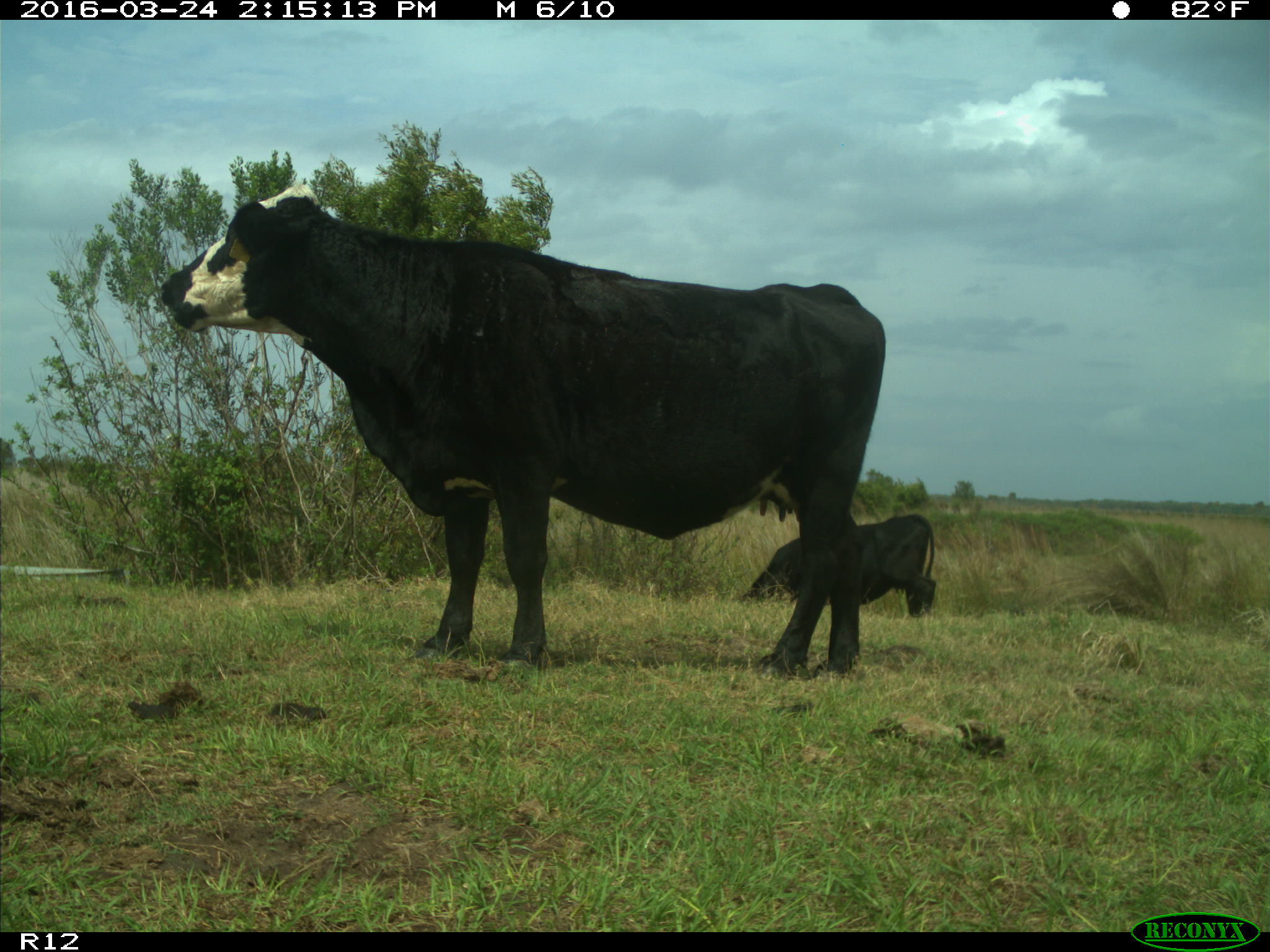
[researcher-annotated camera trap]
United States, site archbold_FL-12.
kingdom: Animalia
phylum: Chordata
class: Mammalia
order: Artiodactyla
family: Bovidae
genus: Bos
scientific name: Bos taurus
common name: domestic cow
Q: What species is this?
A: Bos taurus (domestic cow).